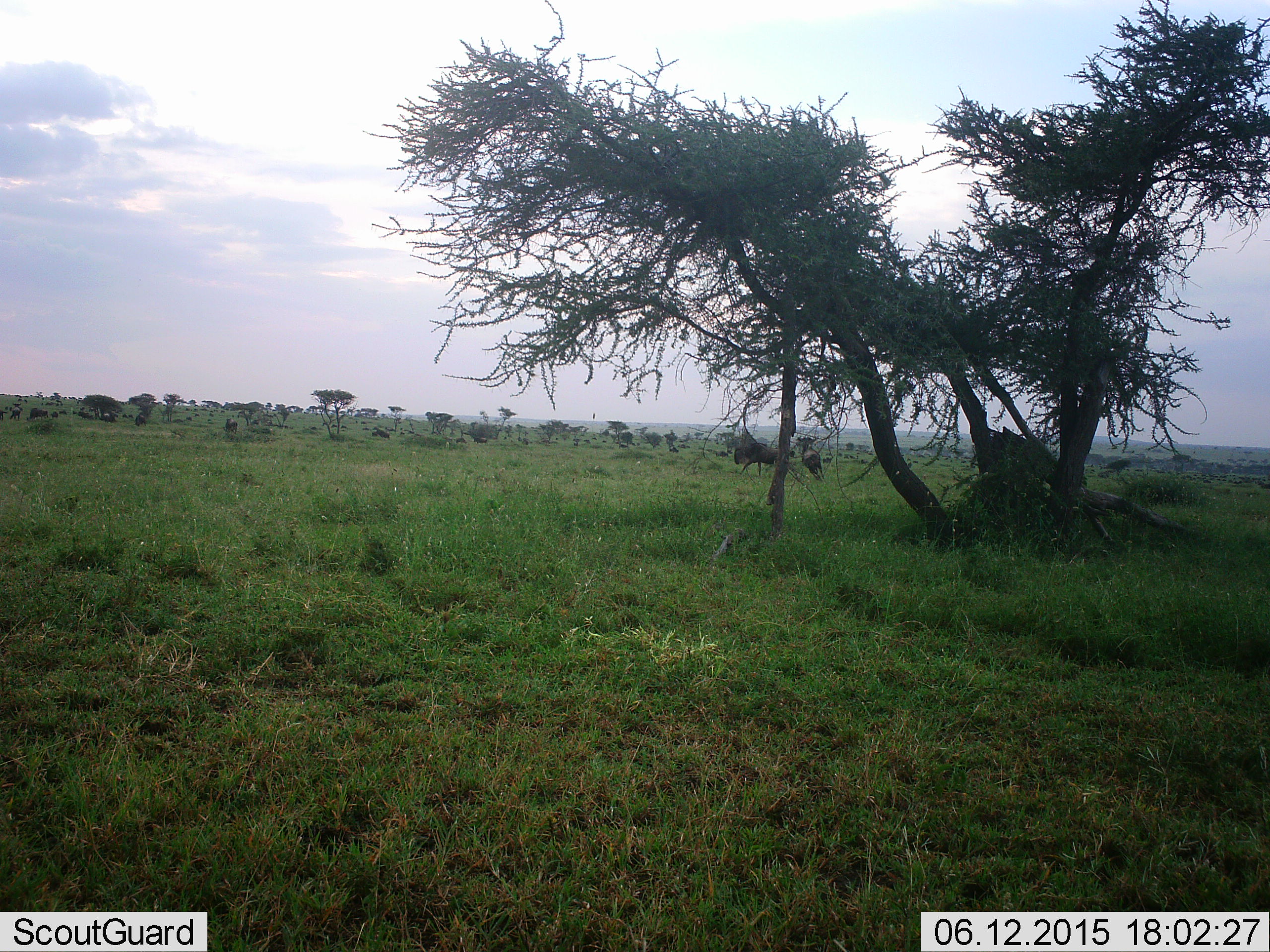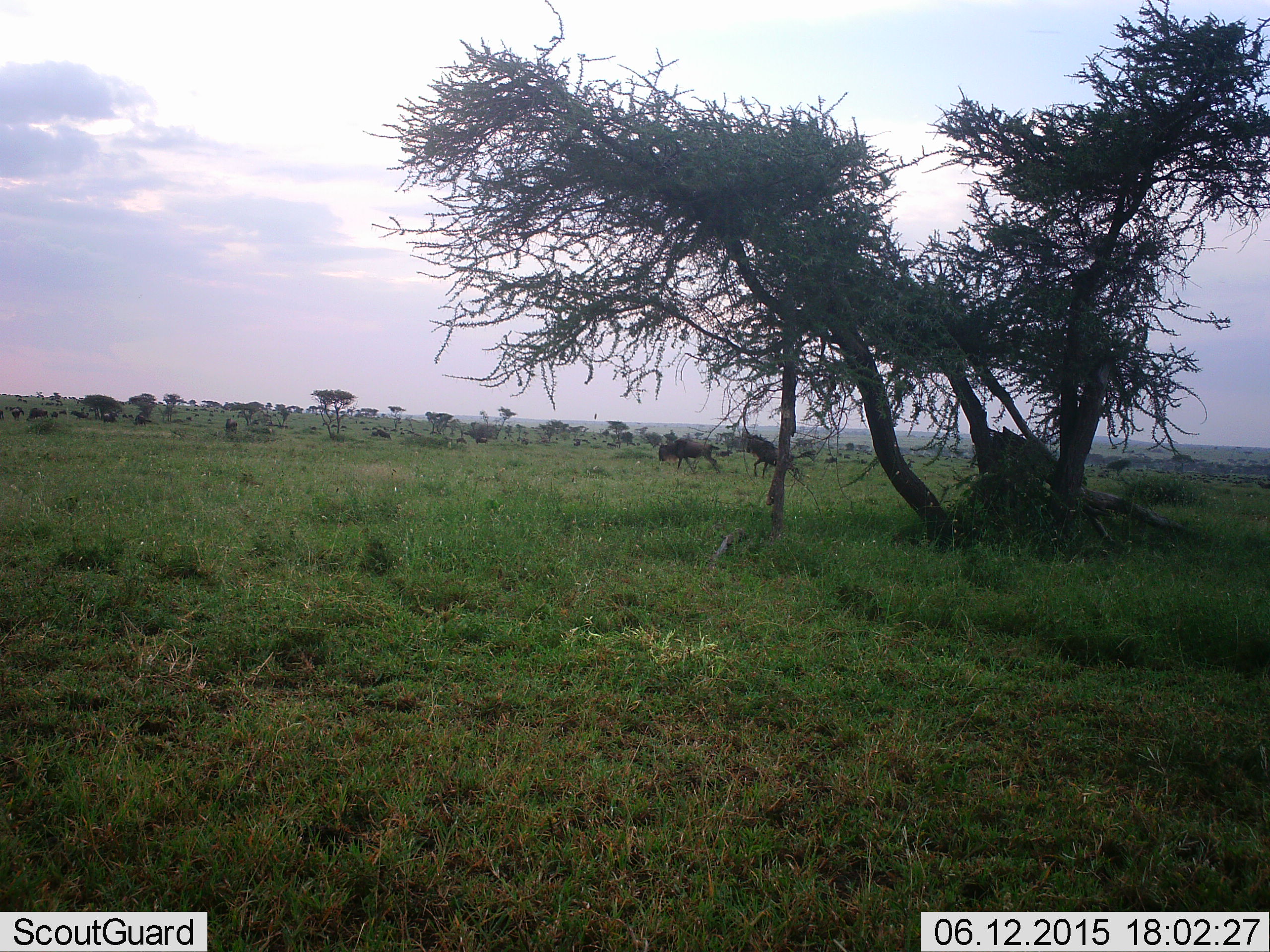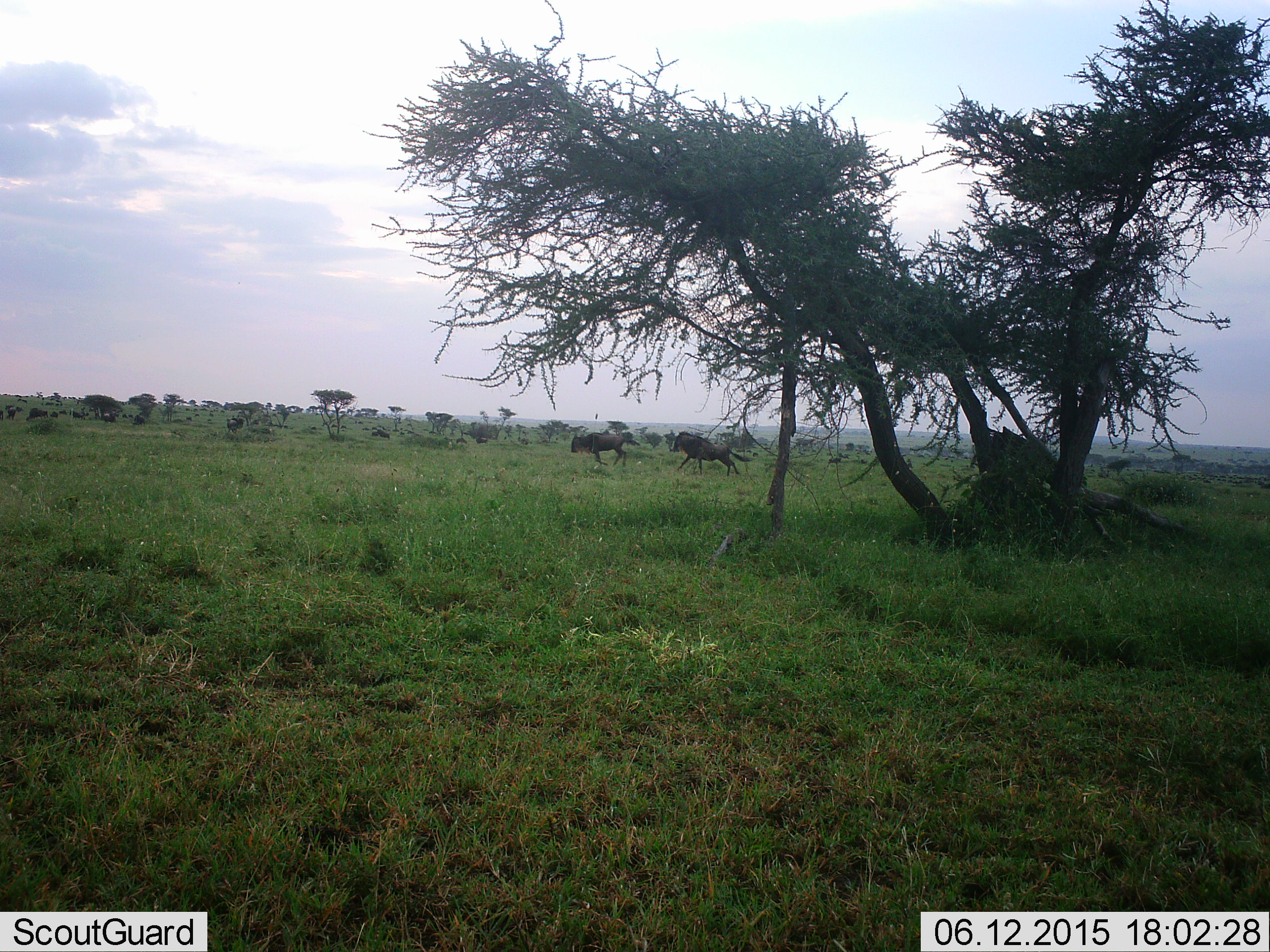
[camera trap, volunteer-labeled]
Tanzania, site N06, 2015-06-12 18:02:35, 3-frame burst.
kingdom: Animalia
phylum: Chordata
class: Mammalia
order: Artiodactyla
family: Bovidae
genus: Connochaetes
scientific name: Connochaetes taurinus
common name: blue wildebeest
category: wildebeest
Wildebeest (blue wildebeest) (Connochaetes taurinus), count 2. Behavior (volunteer vote fractions): standing 50%, resting 0%, moving 80%, interacting 50%. Young present (vote fraction): 0%. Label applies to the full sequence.